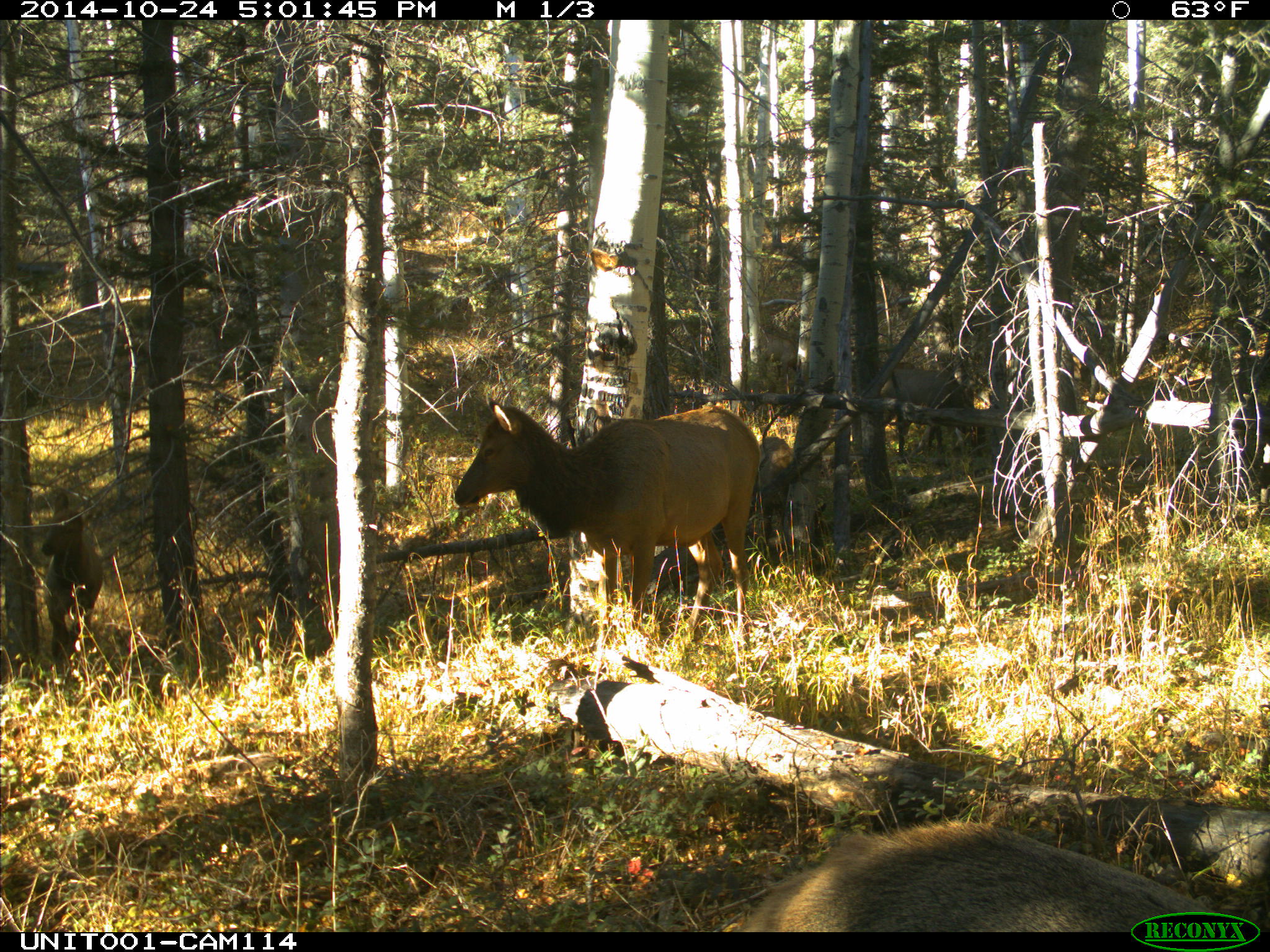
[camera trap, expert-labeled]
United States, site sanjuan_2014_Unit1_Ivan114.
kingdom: Animalia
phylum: Chordata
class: Mammalia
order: Artiodactyla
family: Cervidae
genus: Cervus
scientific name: Cervus elaphus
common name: red deer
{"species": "Cervus elaphus (red deer)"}